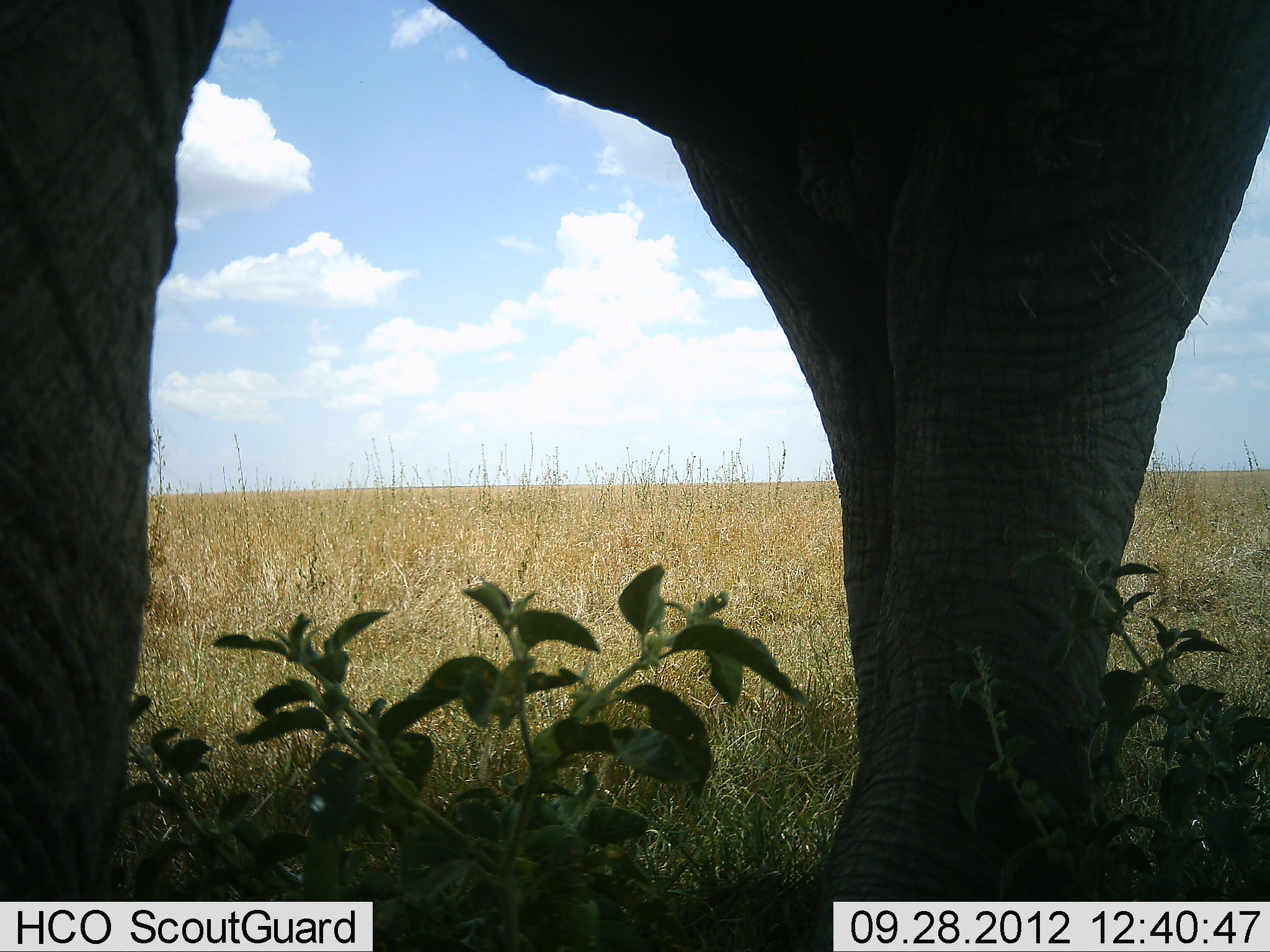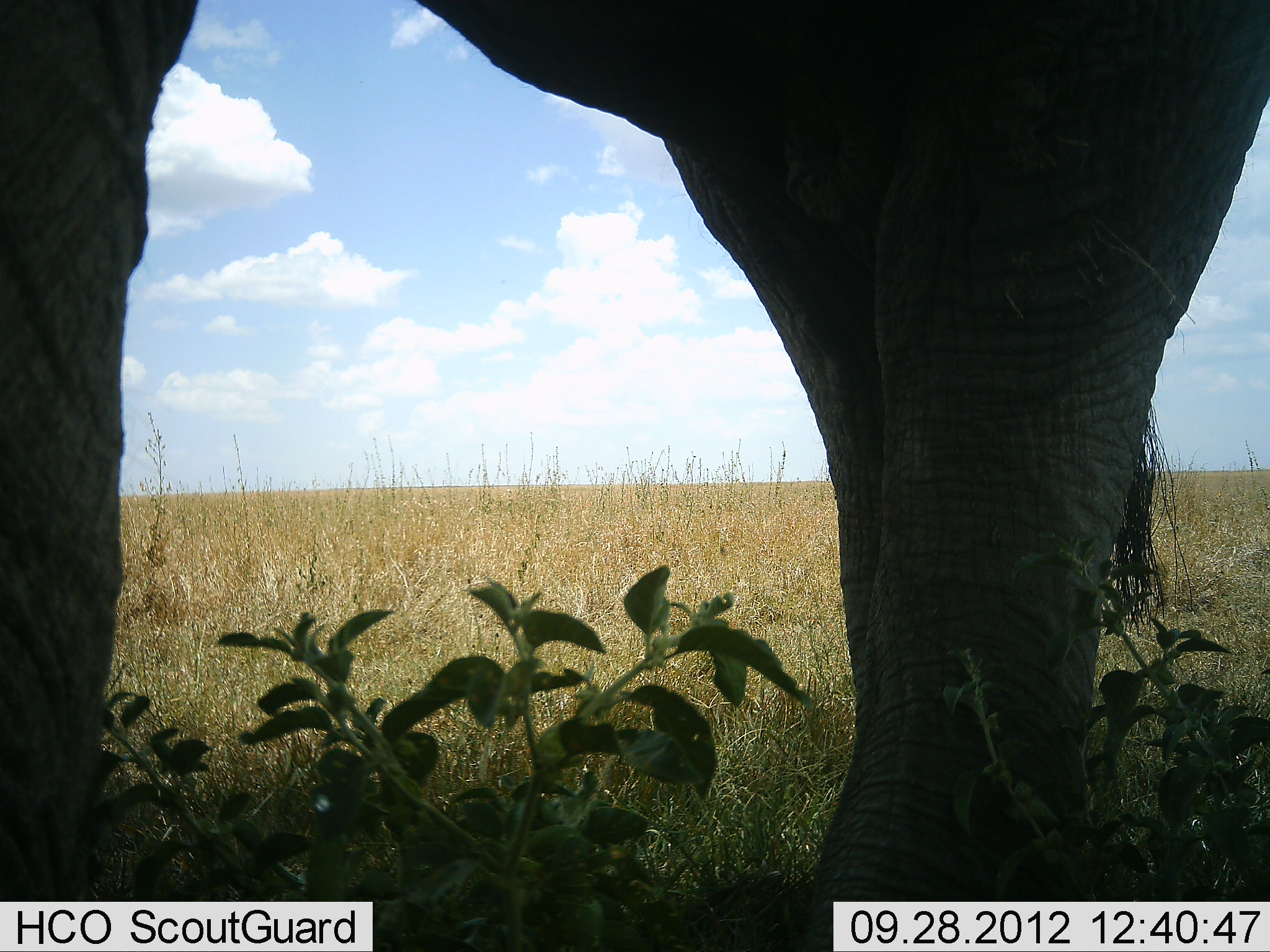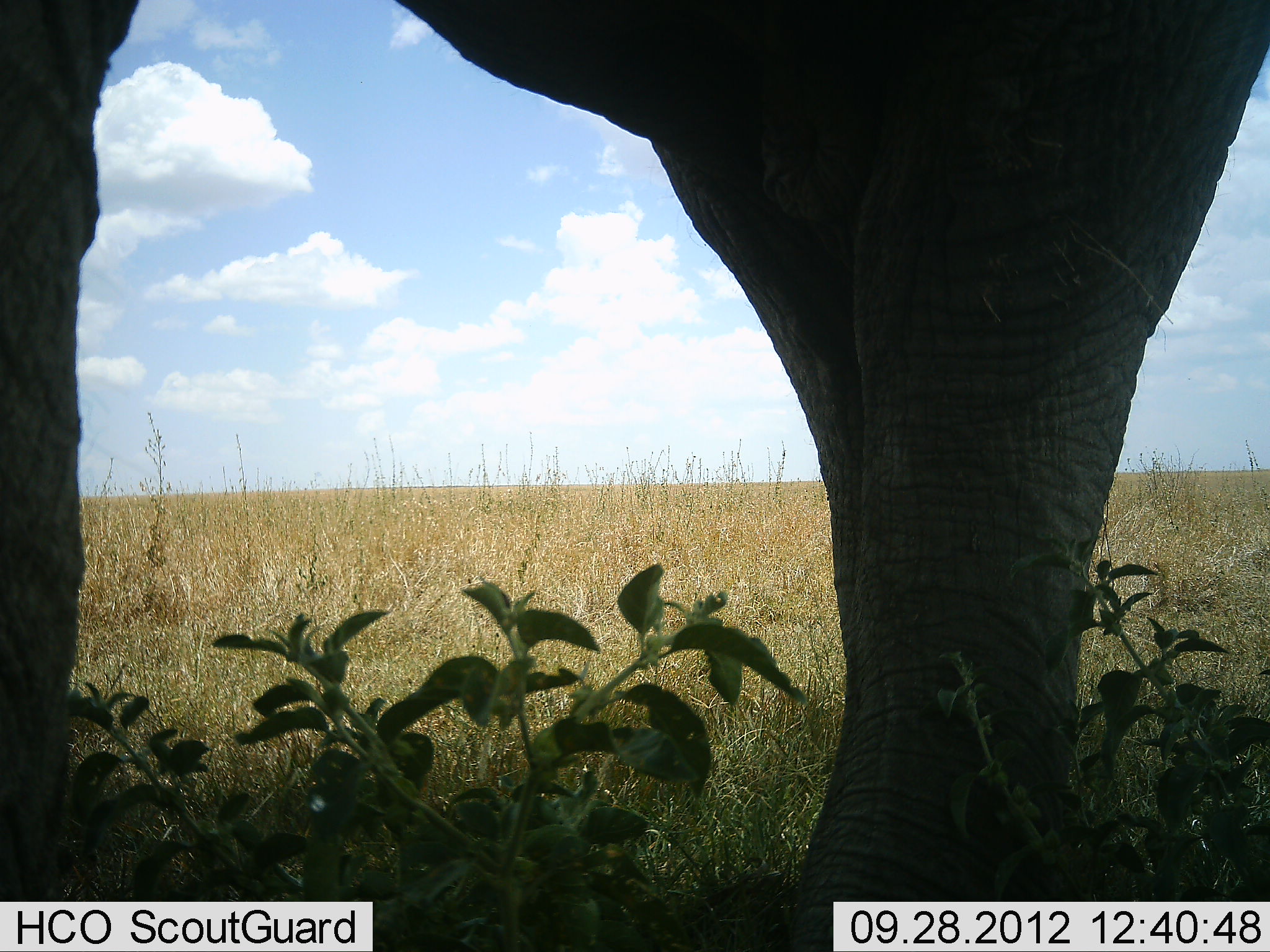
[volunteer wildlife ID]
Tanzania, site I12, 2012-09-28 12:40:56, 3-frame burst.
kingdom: Animalia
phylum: Chordata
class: Mammalia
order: Proboscidea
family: Elephantidae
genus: Loxodonta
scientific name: Loxodonta africana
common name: african bush elephant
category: elephant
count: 1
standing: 90%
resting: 0%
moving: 10%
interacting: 0%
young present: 0%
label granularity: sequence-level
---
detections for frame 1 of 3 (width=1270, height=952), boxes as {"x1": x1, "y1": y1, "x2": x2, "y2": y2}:
animal: {"x1": 2, "y1": 1, "x2": 1269, "y2": 952}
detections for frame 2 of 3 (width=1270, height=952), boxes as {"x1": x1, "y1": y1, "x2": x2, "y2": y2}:
animal: {"x1": 1, "y1": 1, "x2": 1270, "y2": 951}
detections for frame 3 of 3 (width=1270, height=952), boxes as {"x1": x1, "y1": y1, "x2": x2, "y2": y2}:
animal: {"x1": 1, "y1": 1, "x2": 1270, "y2": 952}